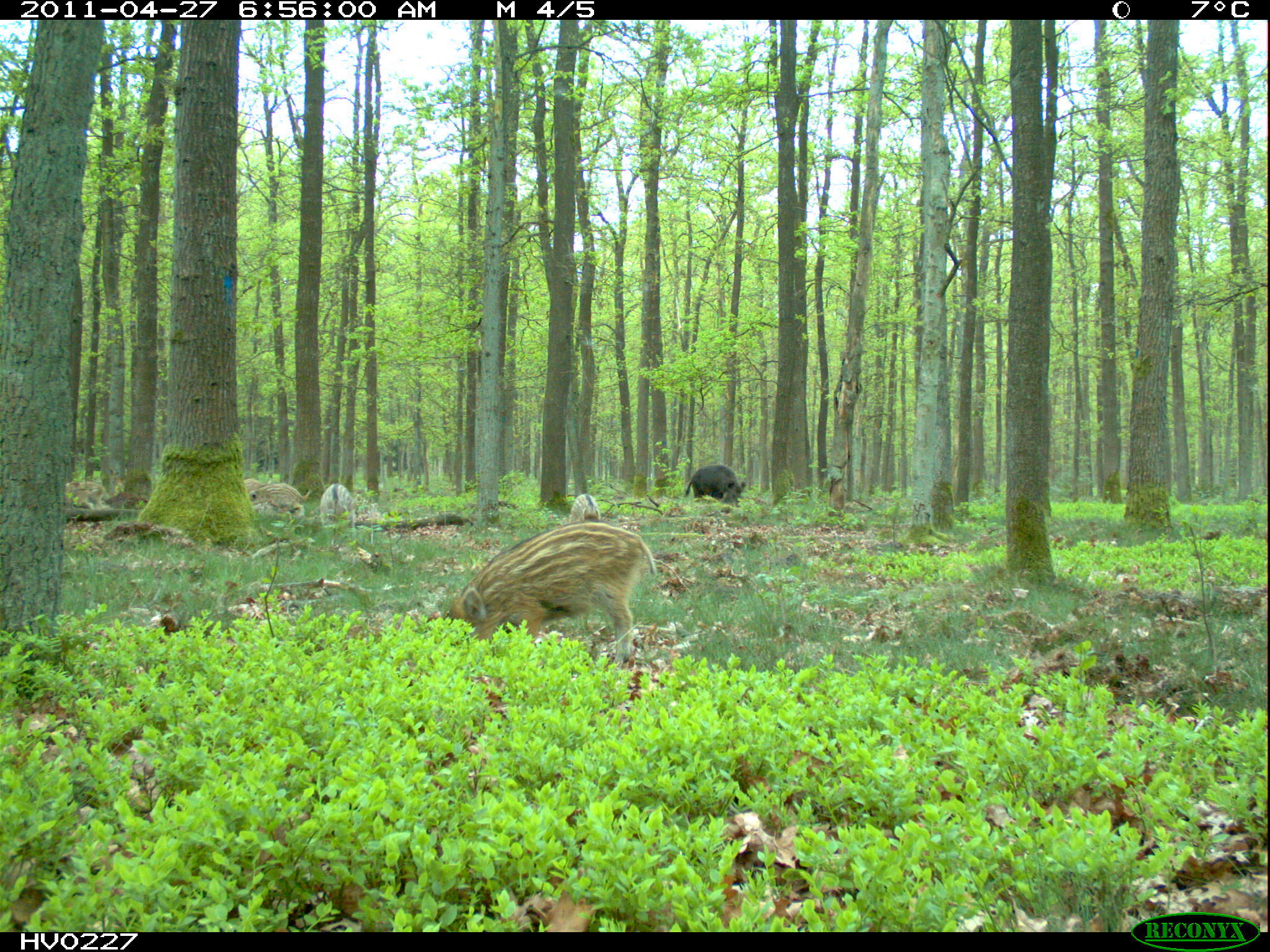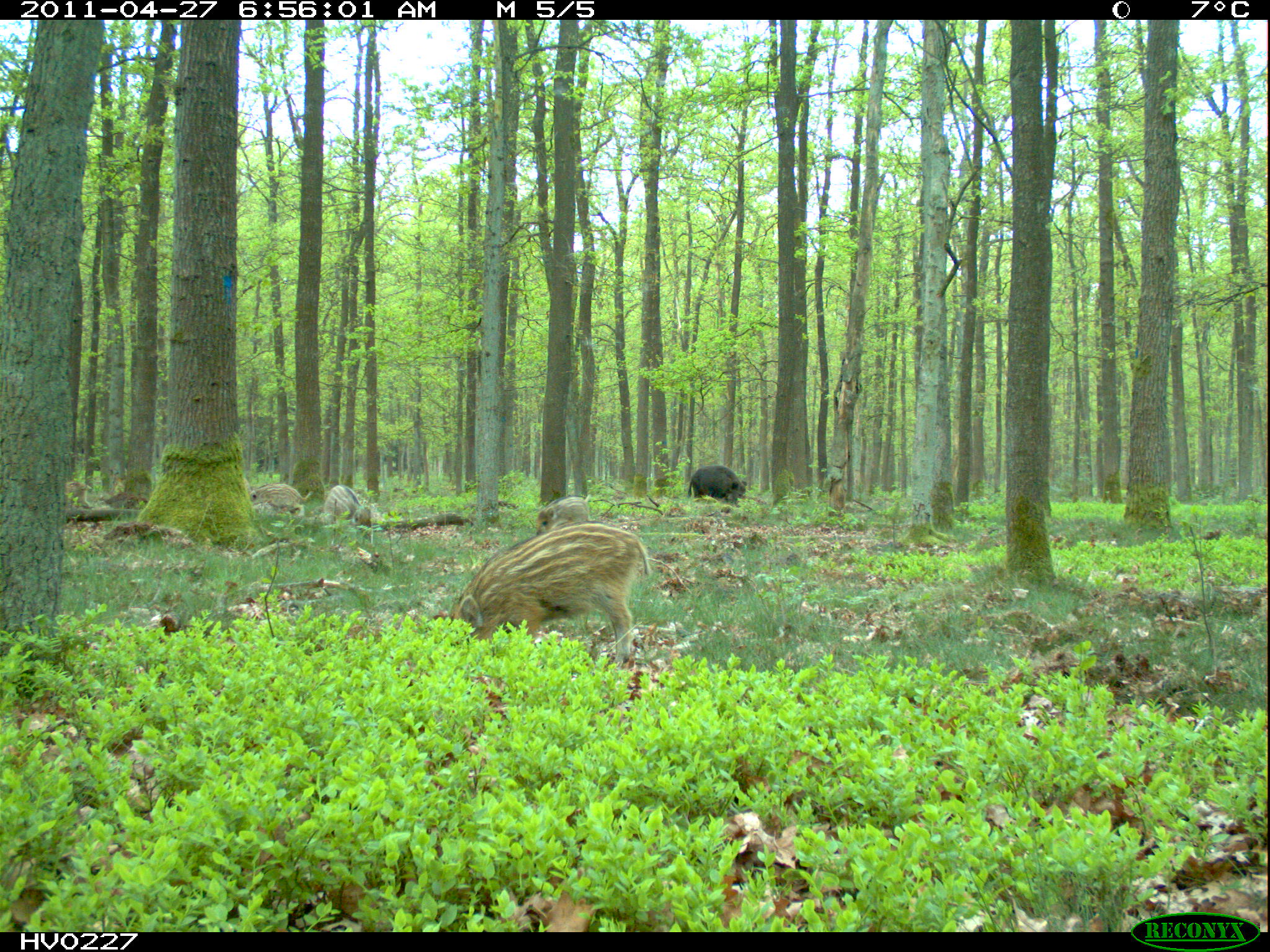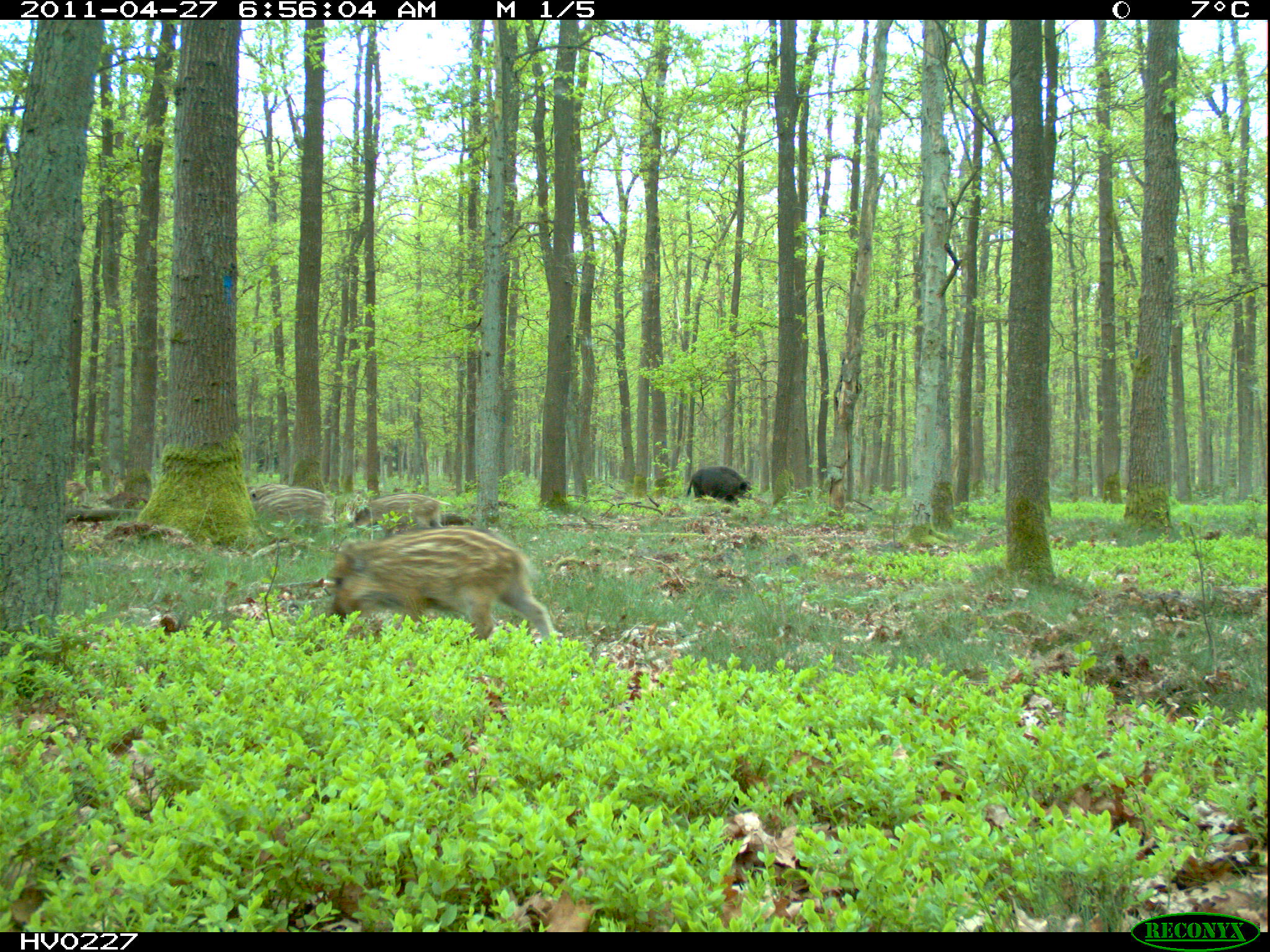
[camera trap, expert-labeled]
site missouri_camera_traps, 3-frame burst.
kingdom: Animalia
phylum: Chordata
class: Mammalia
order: Artiodactyla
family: Suidae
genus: Sus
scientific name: Sus scrofa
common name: wild boar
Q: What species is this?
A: Wild boar (Sus scrofa).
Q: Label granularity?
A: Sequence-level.